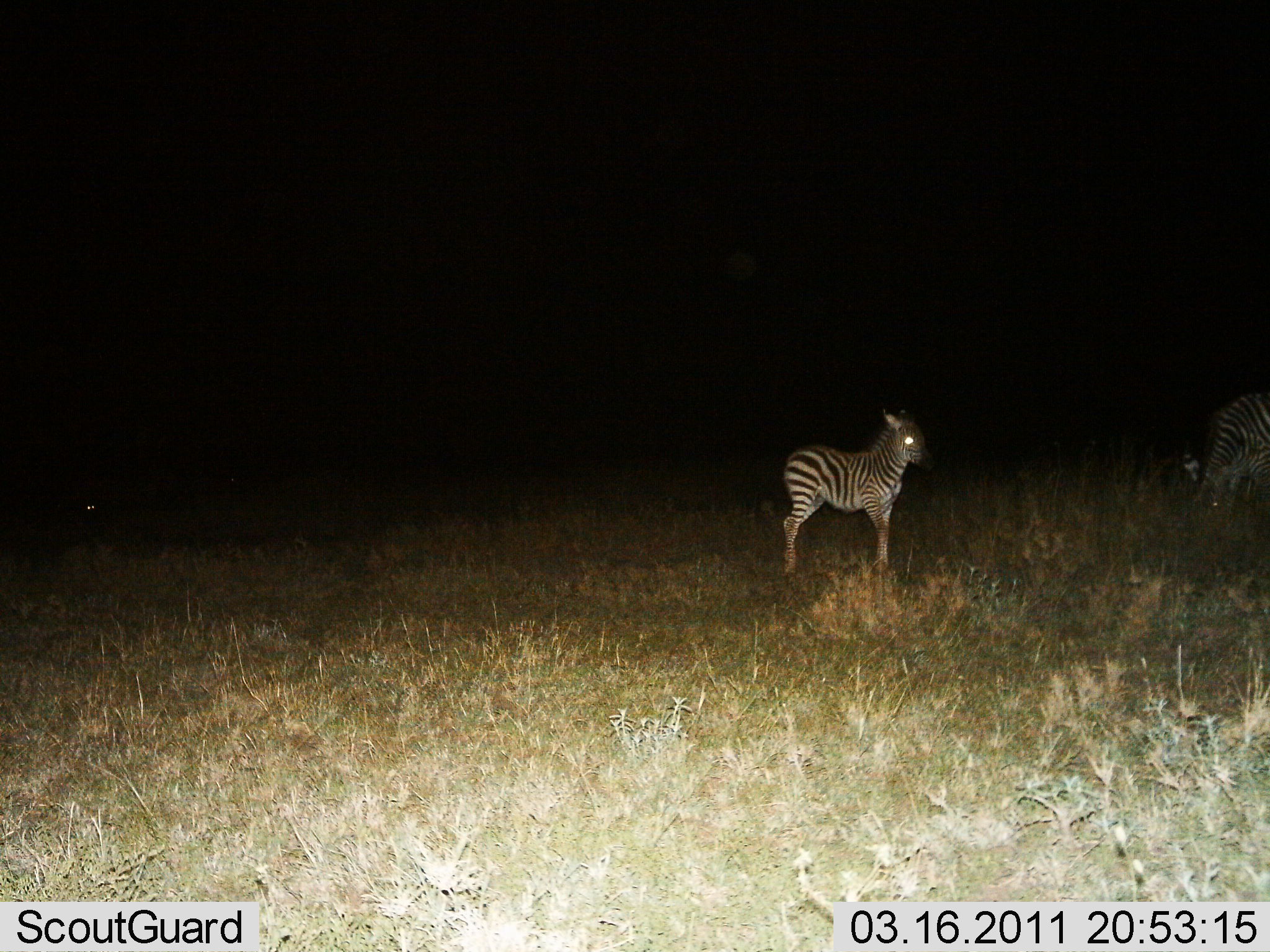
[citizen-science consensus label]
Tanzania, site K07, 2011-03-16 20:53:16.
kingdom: Animalia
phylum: Chordata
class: Mammalia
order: Perissodactyla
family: Equidae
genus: Equus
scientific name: Equus quagga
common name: plains zebra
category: zebra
Zebra (plains zebra) (Equus quagga), count 1. Behavior (volunteer vote fractions): standing 100%, resting 0%, moving 0%, interacting 0%. Young present (vote fraction): 55%. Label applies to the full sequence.